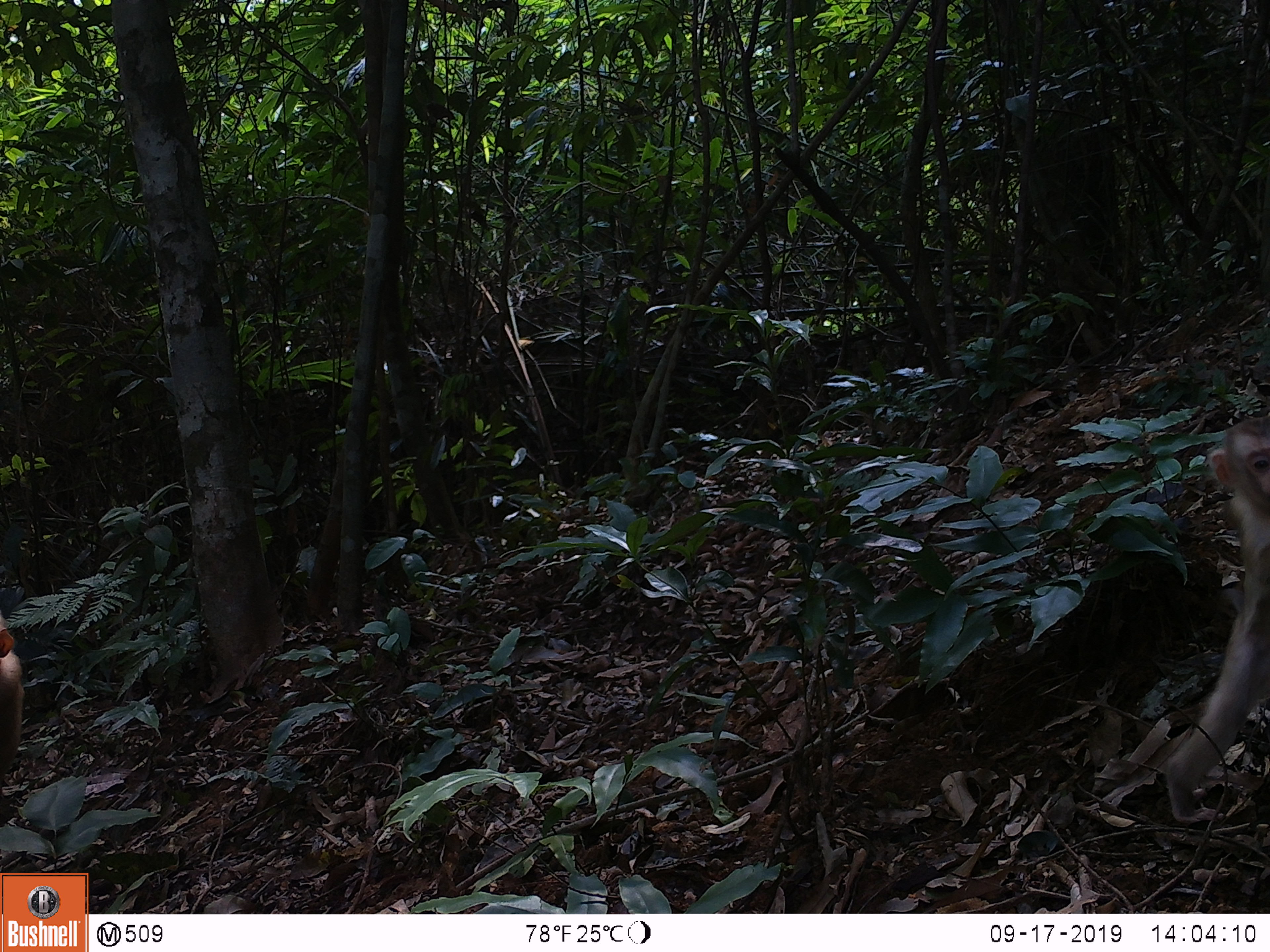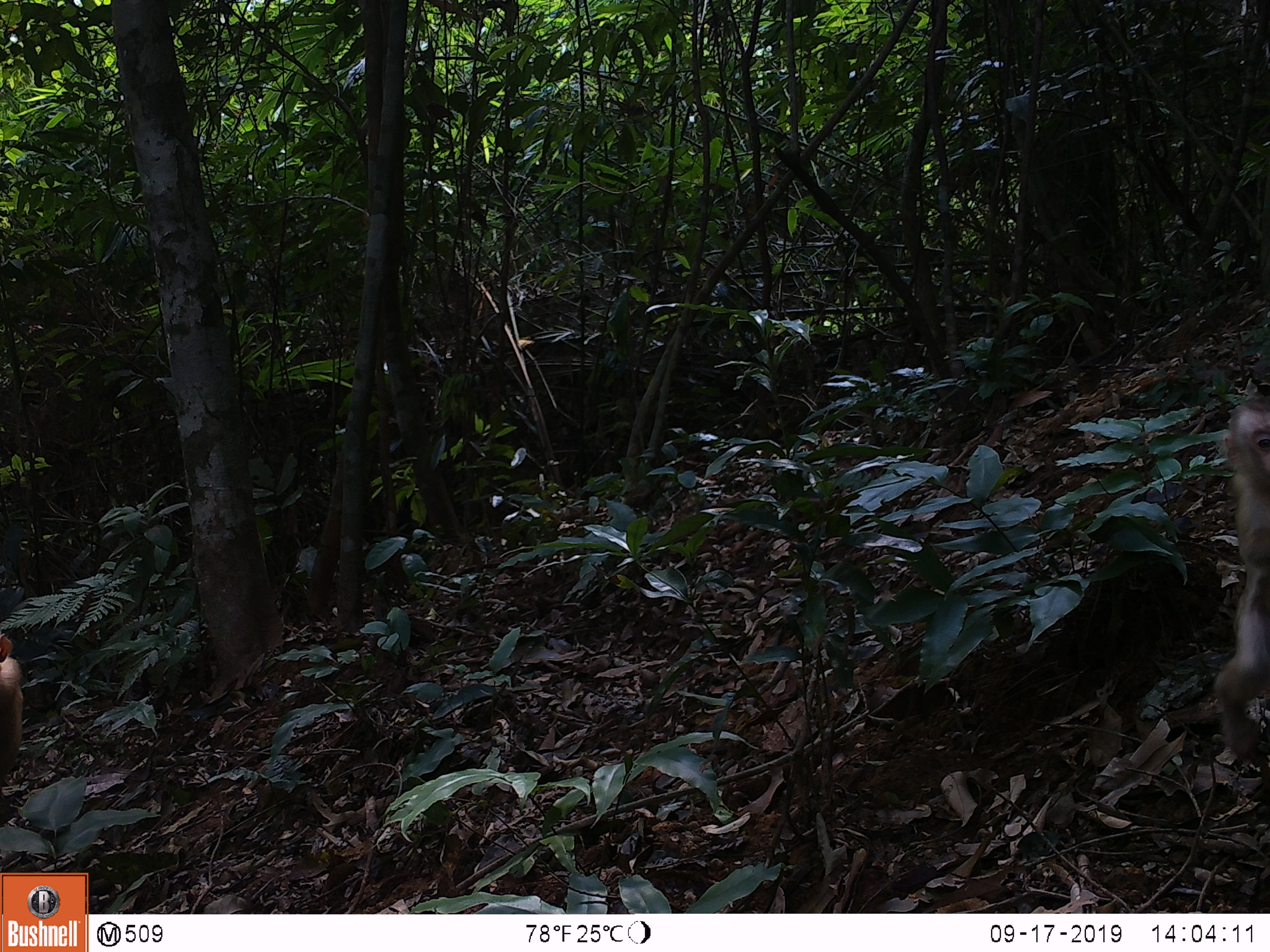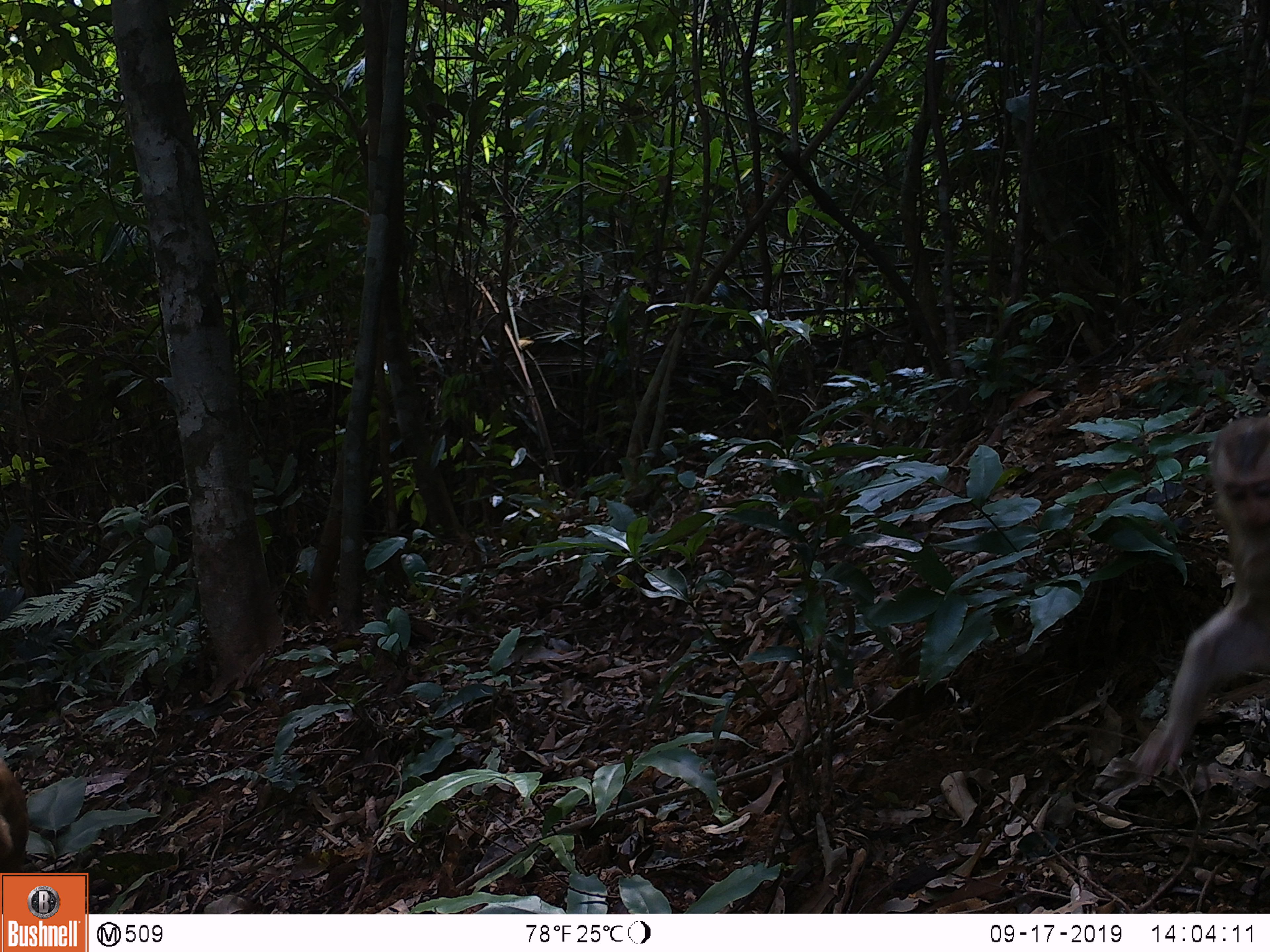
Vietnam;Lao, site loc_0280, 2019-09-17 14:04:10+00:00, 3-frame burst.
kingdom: Animalia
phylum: Chordata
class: Mammalia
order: Primates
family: Cercopithecidae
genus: Macaca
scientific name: Macaca nemestrina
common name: pig-tailed macaque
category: pig tailed macaque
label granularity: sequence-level